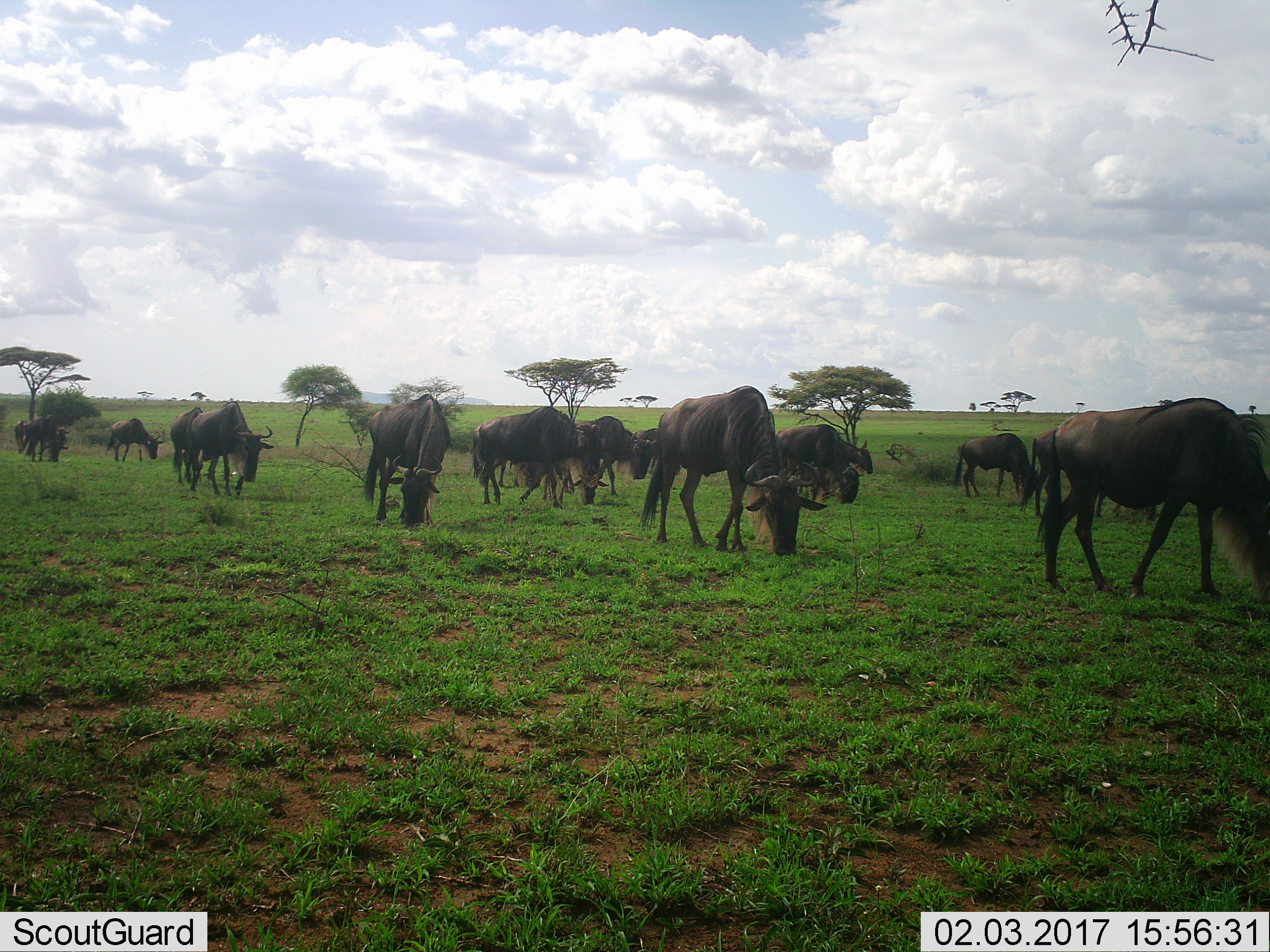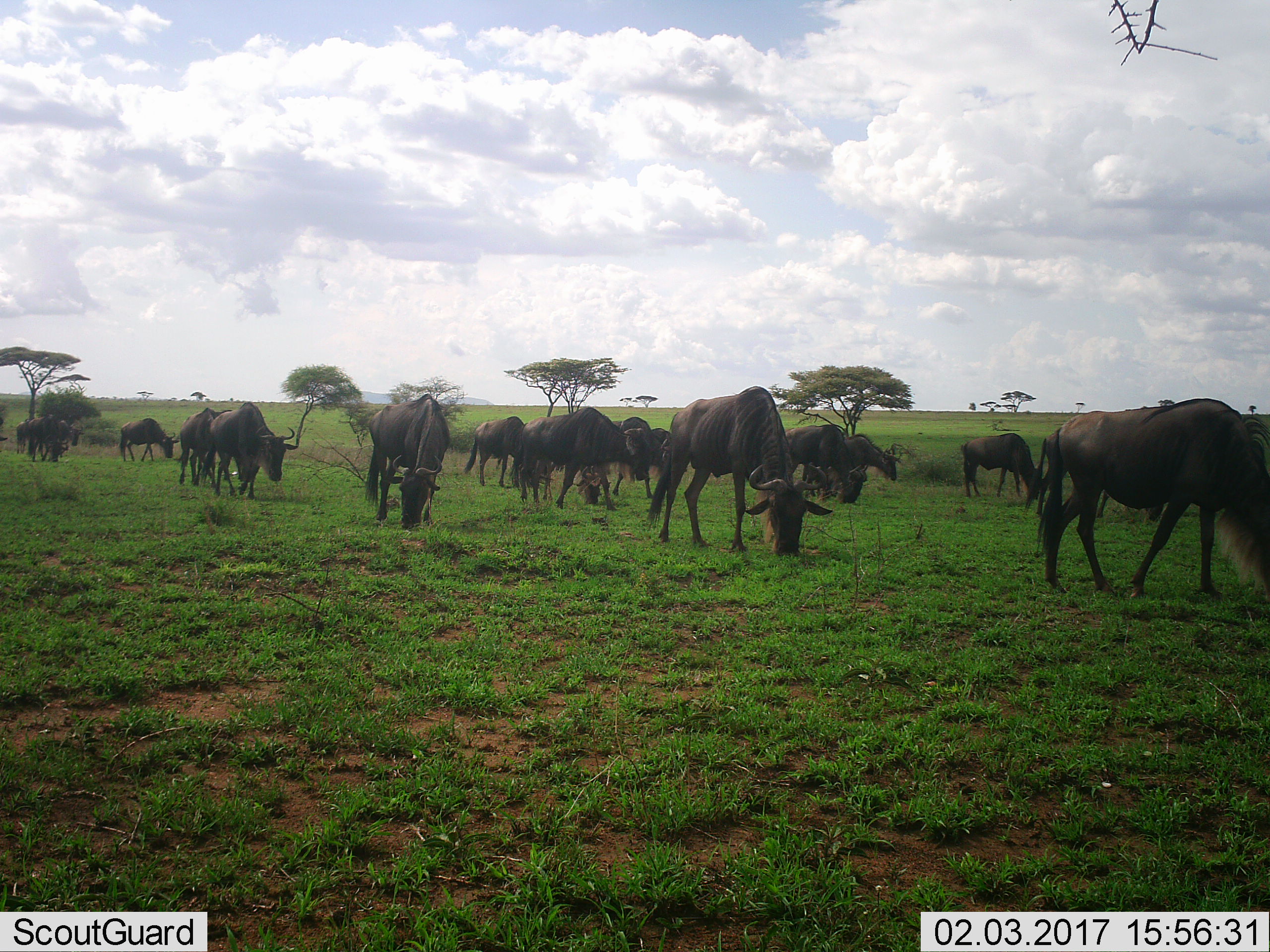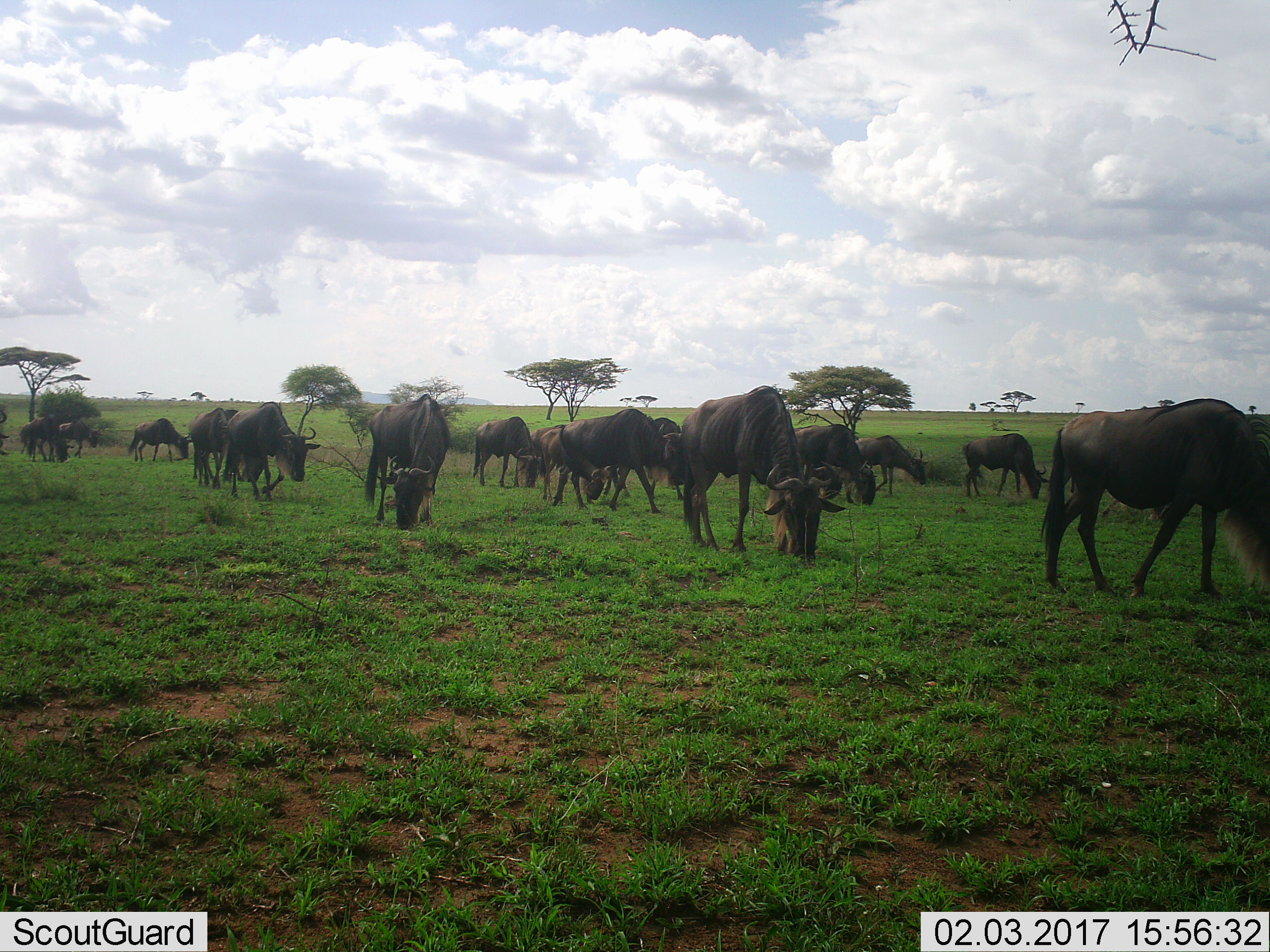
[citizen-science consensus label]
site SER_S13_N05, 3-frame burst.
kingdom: Animalia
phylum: Chordata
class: Mammalia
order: Artiodactyla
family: Bovidae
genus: Connochaetes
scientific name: Connochaetes taurinus taurinus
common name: blue wildebeest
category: wildebeestblue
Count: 11-50.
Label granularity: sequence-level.